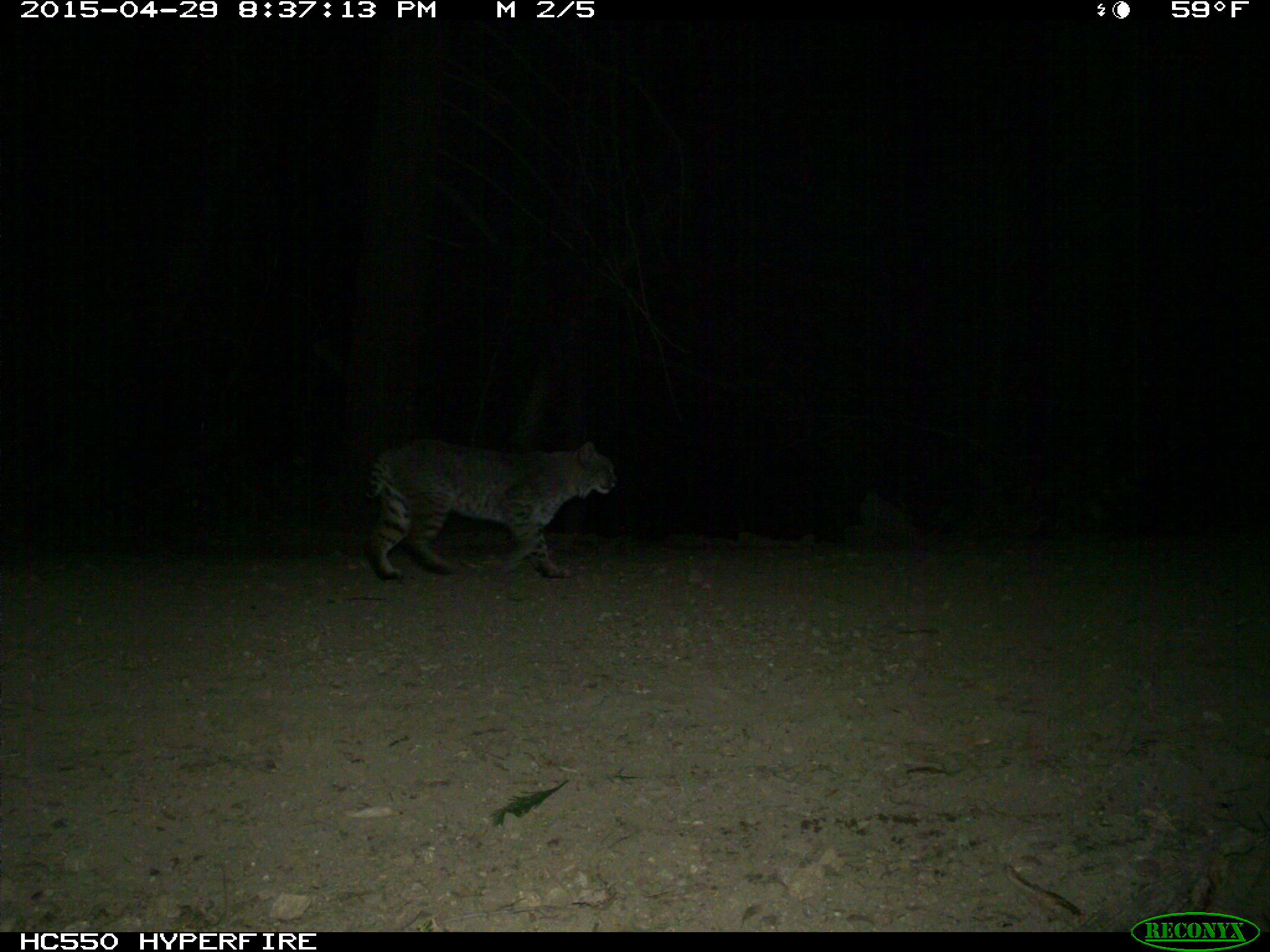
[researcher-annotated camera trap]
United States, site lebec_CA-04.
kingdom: Animalia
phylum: Chordata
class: Mammalia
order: Carnivora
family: Felidae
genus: Lynx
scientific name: Lynx rufus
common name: bobcat